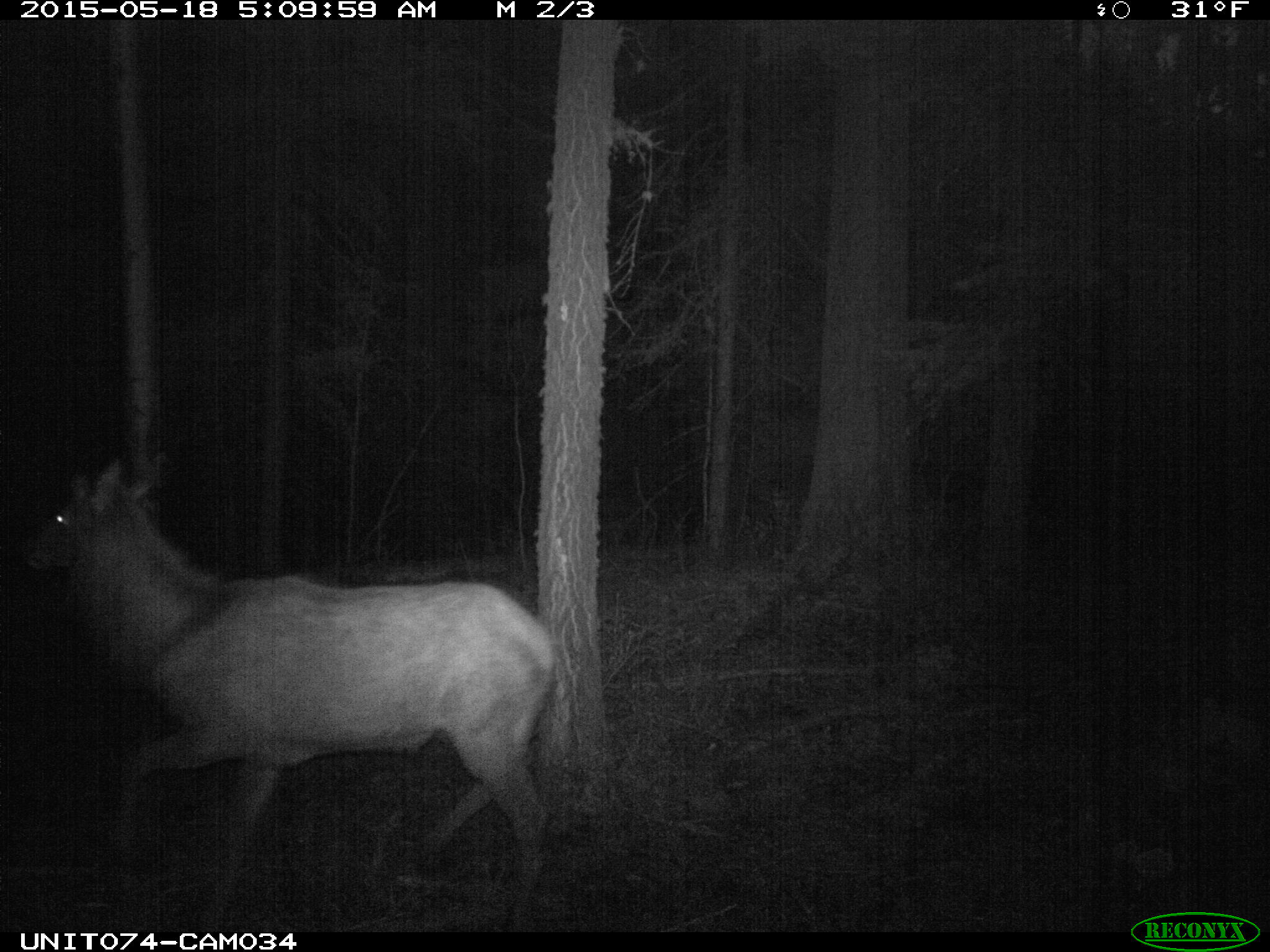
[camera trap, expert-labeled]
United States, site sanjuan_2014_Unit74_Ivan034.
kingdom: Animalia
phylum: Chordata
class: Mammalia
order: Artiodactyla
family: Cervidae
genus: Cervus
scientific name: Cervus elaphus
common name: red deer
Cervus elaphus (red deer).